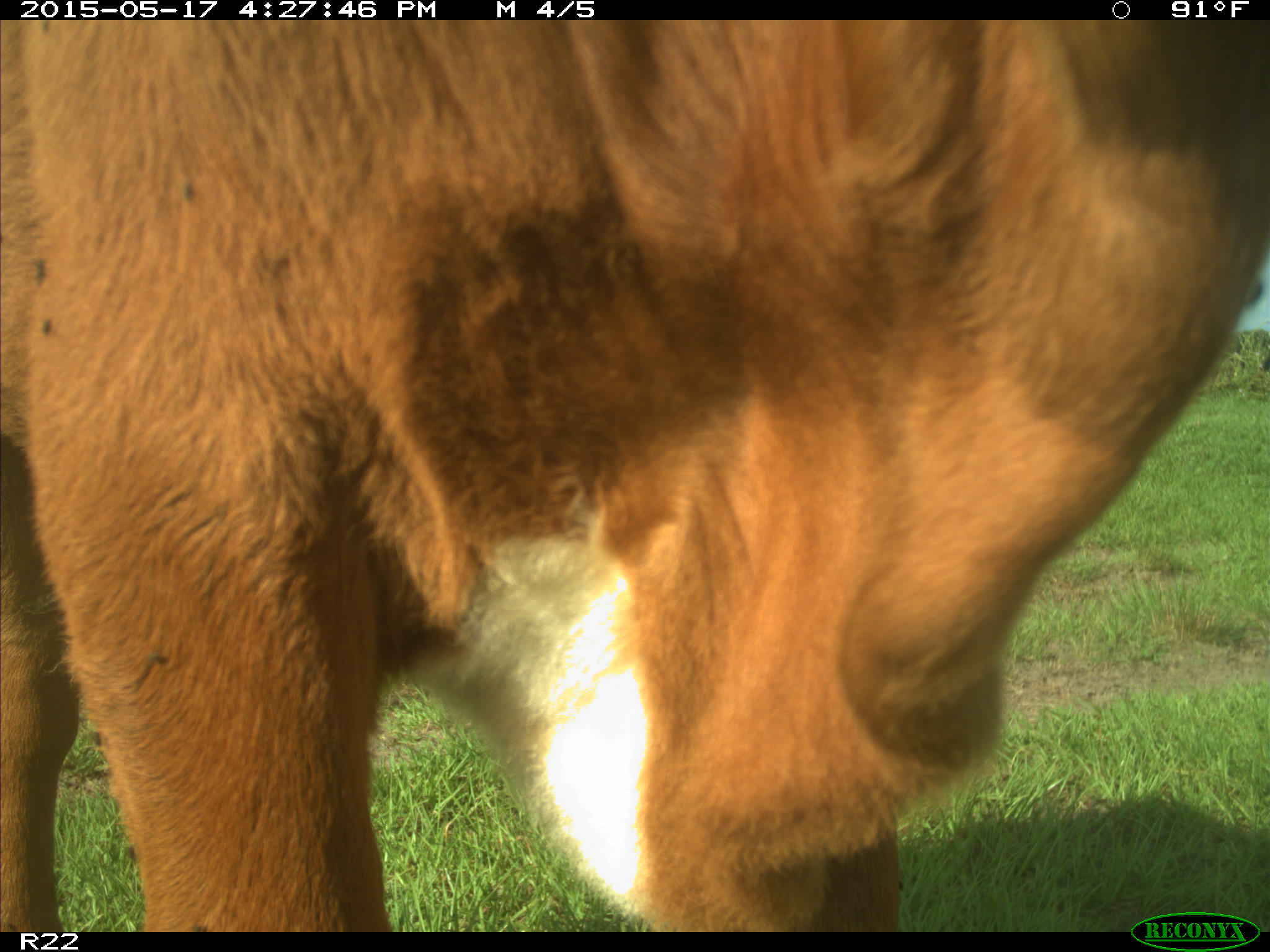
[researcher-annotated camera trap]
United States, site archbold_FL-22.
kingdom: Animalia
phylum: Chordata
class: Mammalia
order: Artiodactyla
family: Bovidae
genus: Bos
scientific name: Bos taurus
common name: domestic cow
Bos taurus (domestic cow).